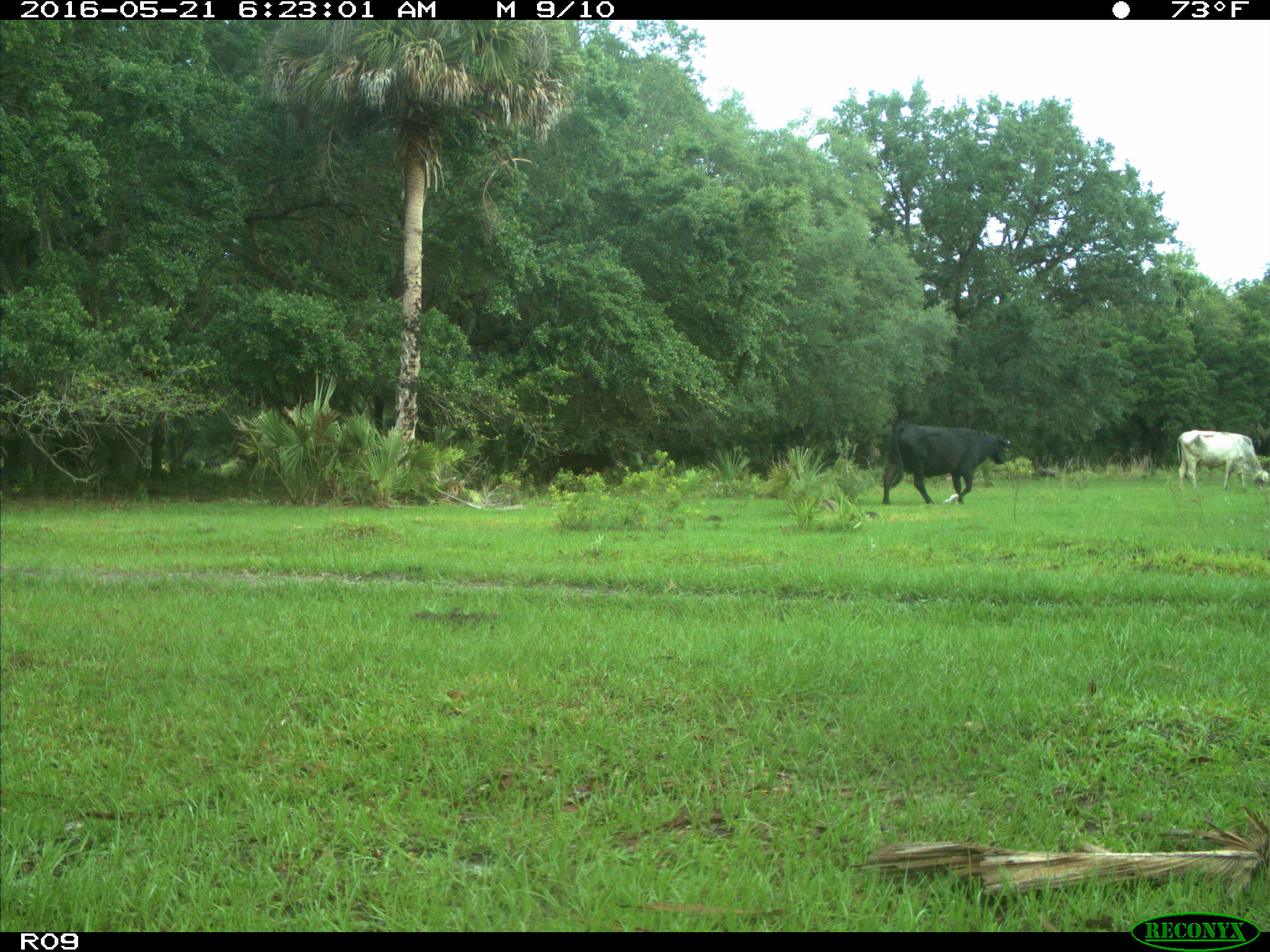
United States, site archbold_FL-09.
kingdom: Animalia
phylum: Chordata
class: Mammalia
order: Artiodactyla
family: Bovidae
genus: Bos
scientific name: Bos taurus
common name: domestic cow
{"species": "Bos taurus (domestic cow)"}